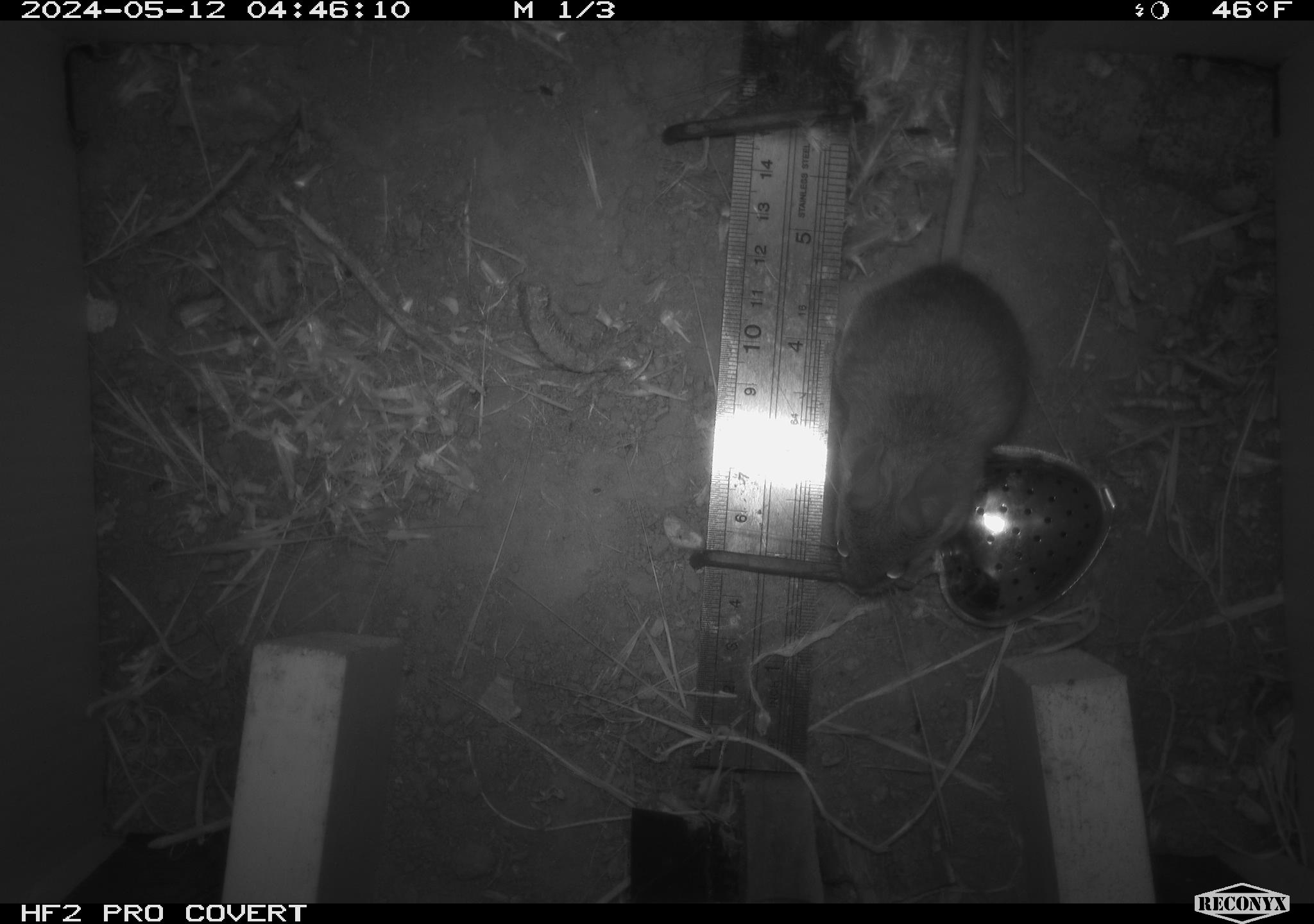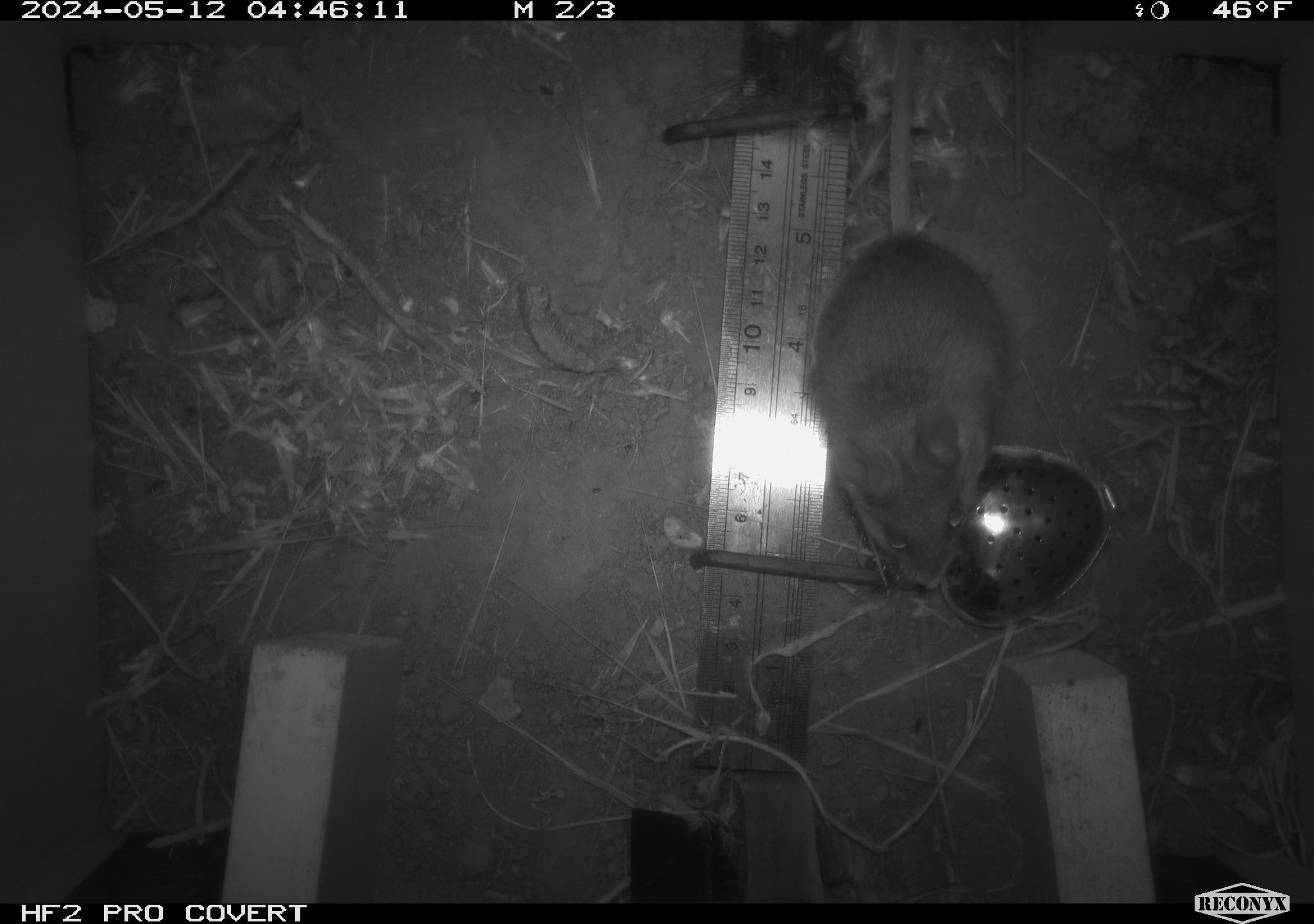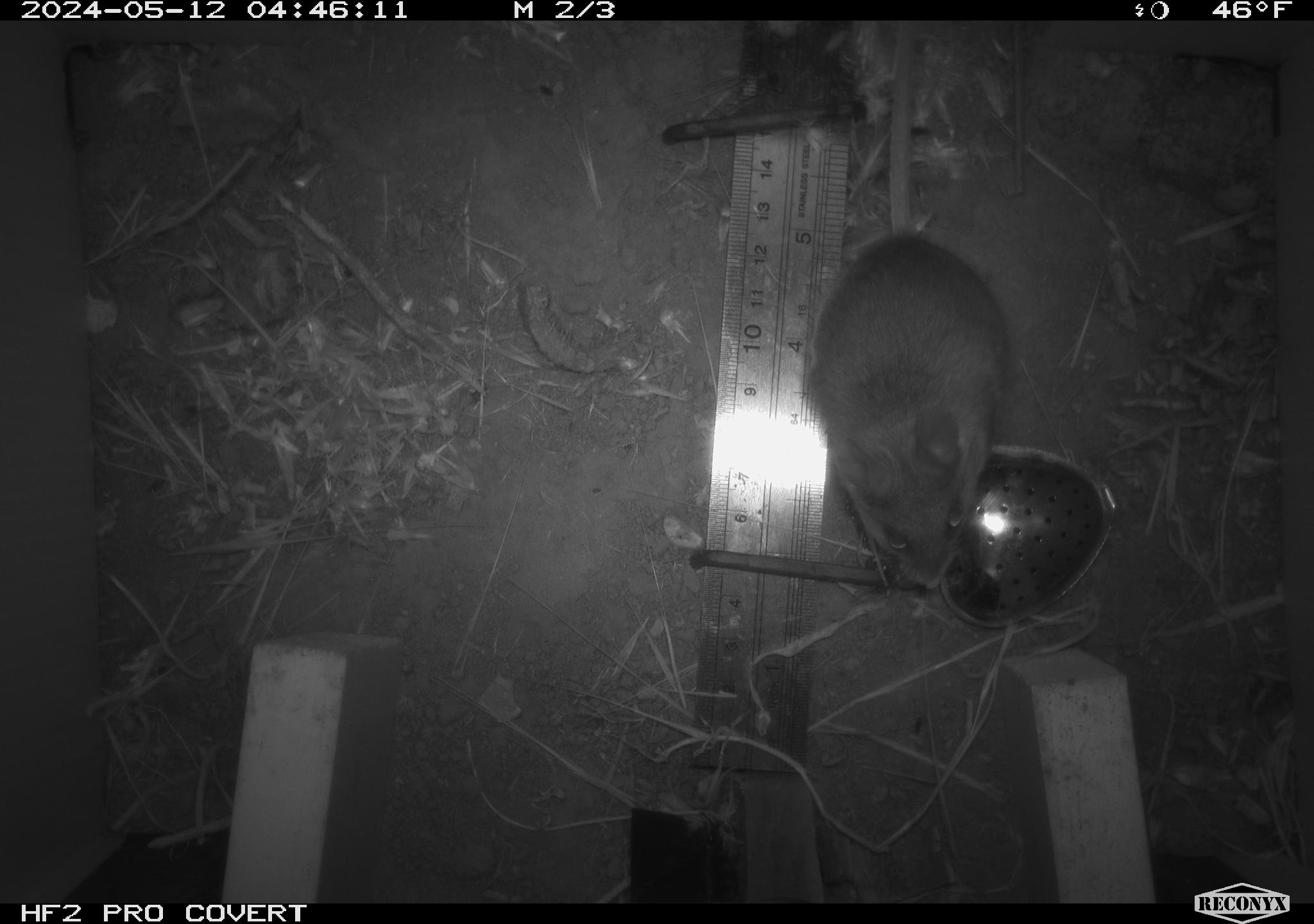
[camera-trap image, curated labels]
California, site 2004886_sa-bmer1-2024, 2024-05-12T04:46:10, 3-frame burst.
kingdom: Animalia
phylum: Chordata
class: Mammalia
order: Rodentia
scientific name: Rodentia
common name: mouse species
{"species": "mouse species (Rodentia)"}